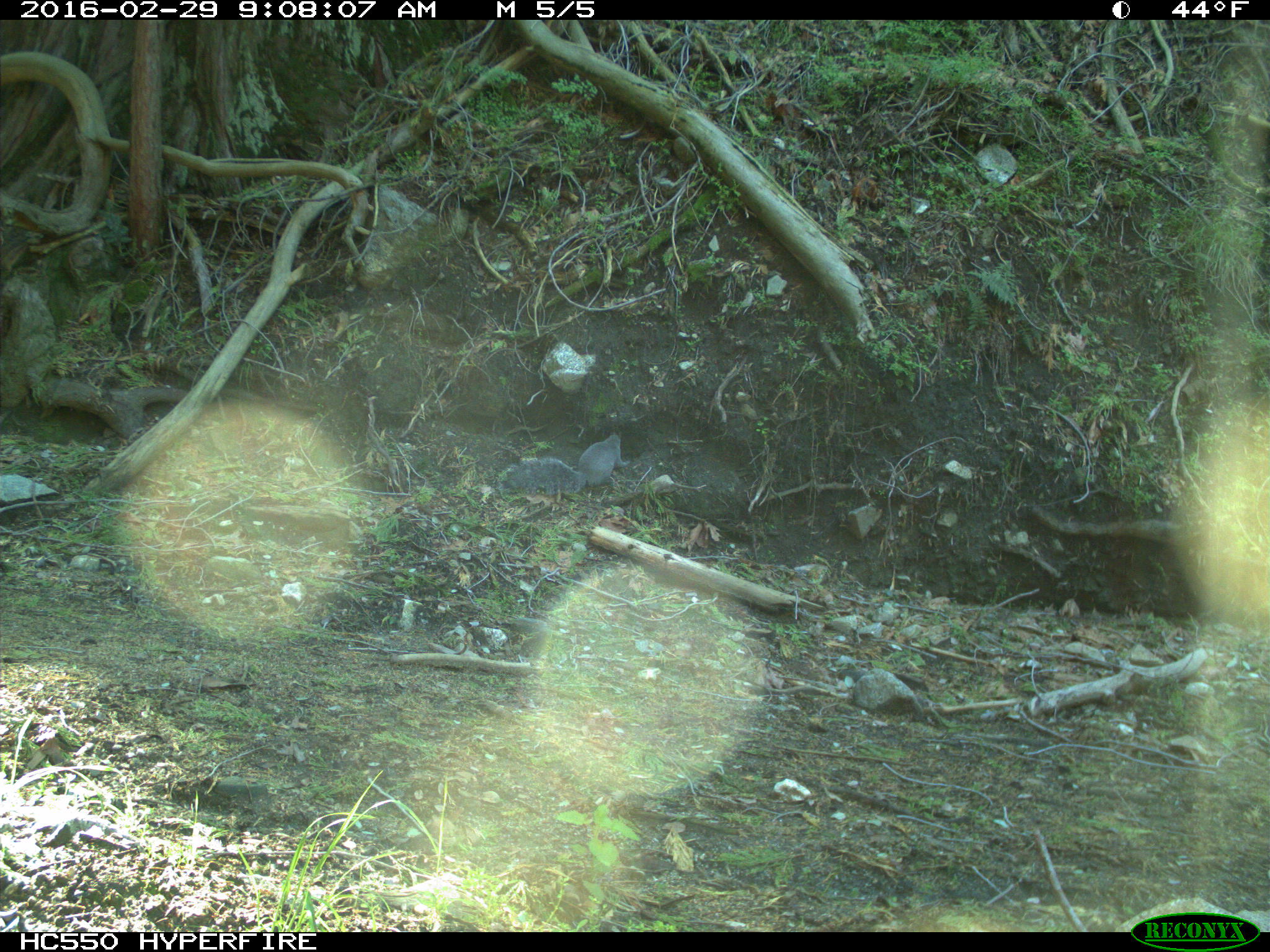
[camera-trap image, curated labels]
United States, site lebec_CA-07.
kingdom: Animalia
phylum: Chordata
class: Mammalia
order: Rodentia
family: Sciuridae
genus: Sciurus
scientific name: Sciurus carolinensis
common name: eastern gray squirrel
Sciurus carolinensis (eastern gray squirrel).